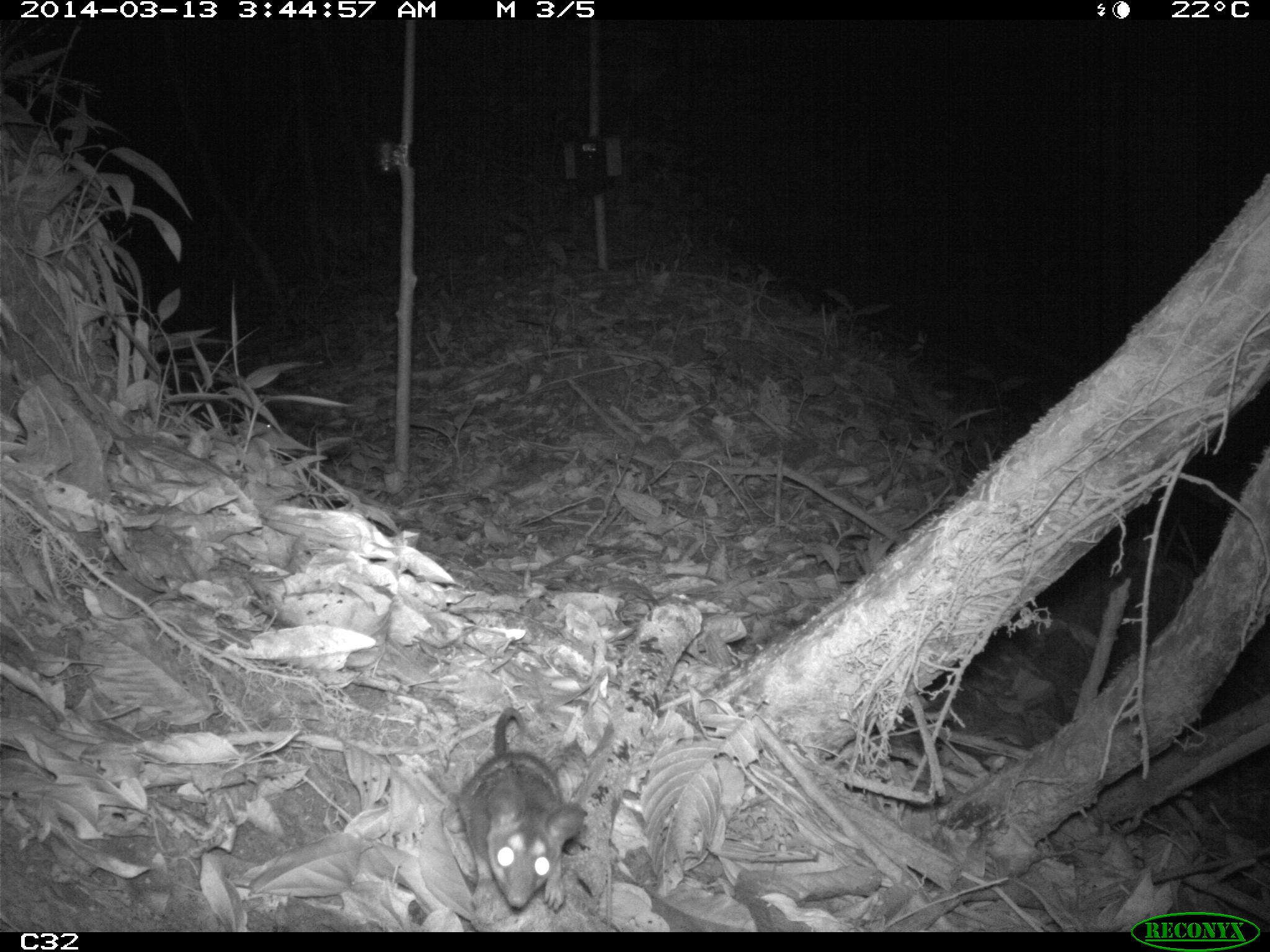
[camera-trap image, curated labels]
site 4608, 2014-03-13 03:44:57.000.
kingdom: Animalia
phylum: Chordata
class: Mammalia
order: Didelphimorphia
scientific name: Didelphimorphia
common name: opossum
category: unknown opossum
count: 1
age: adult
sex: female